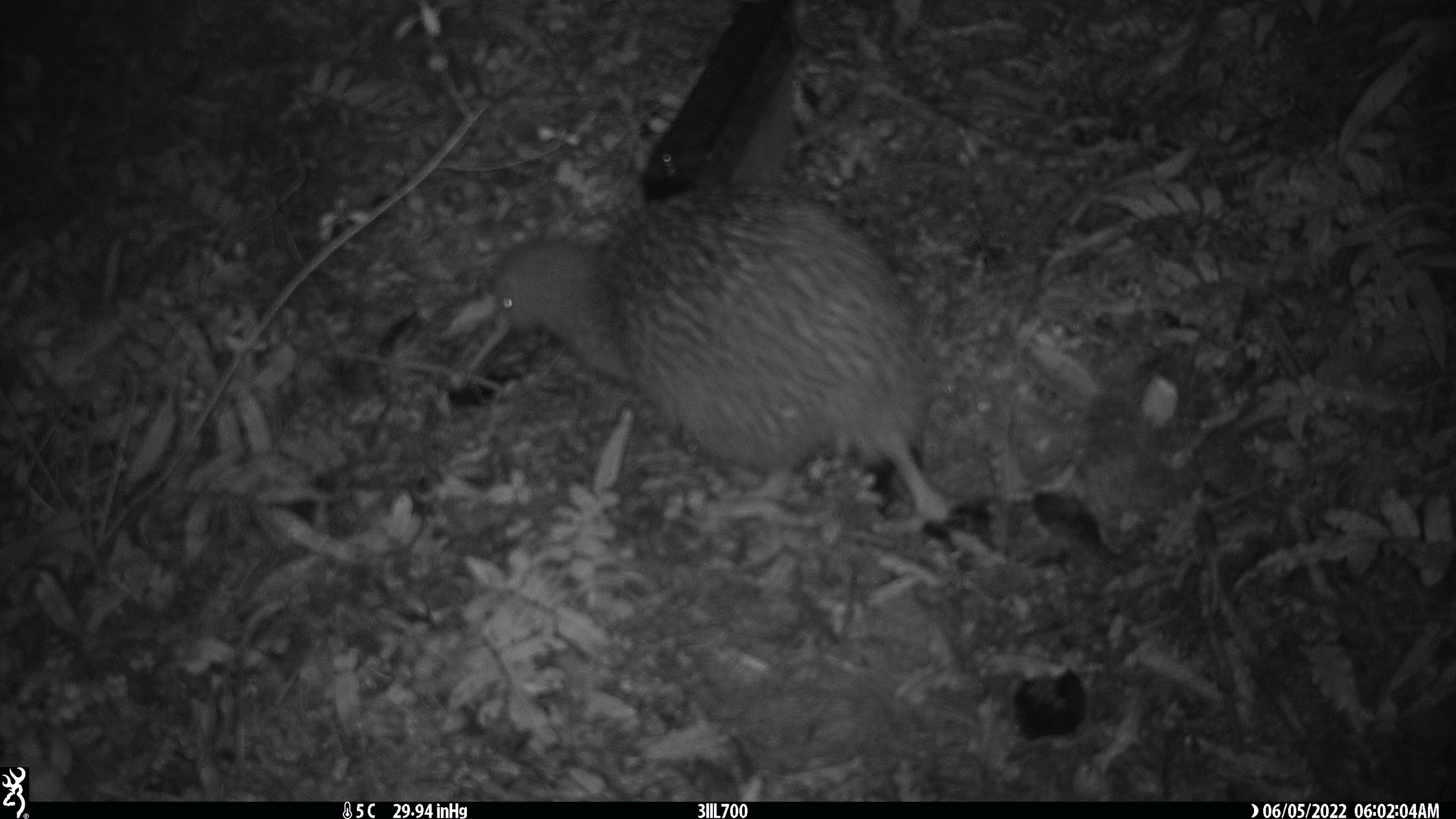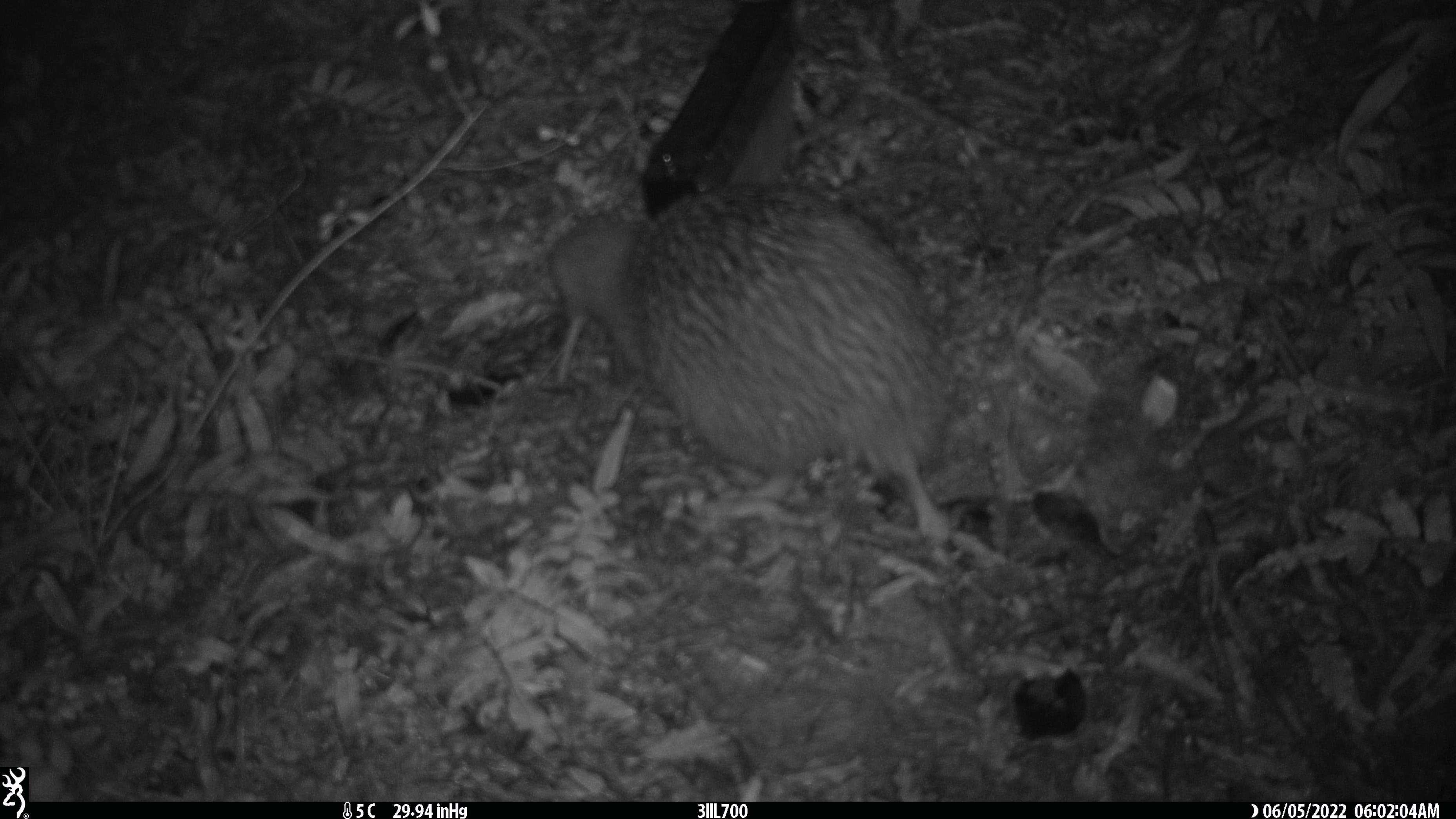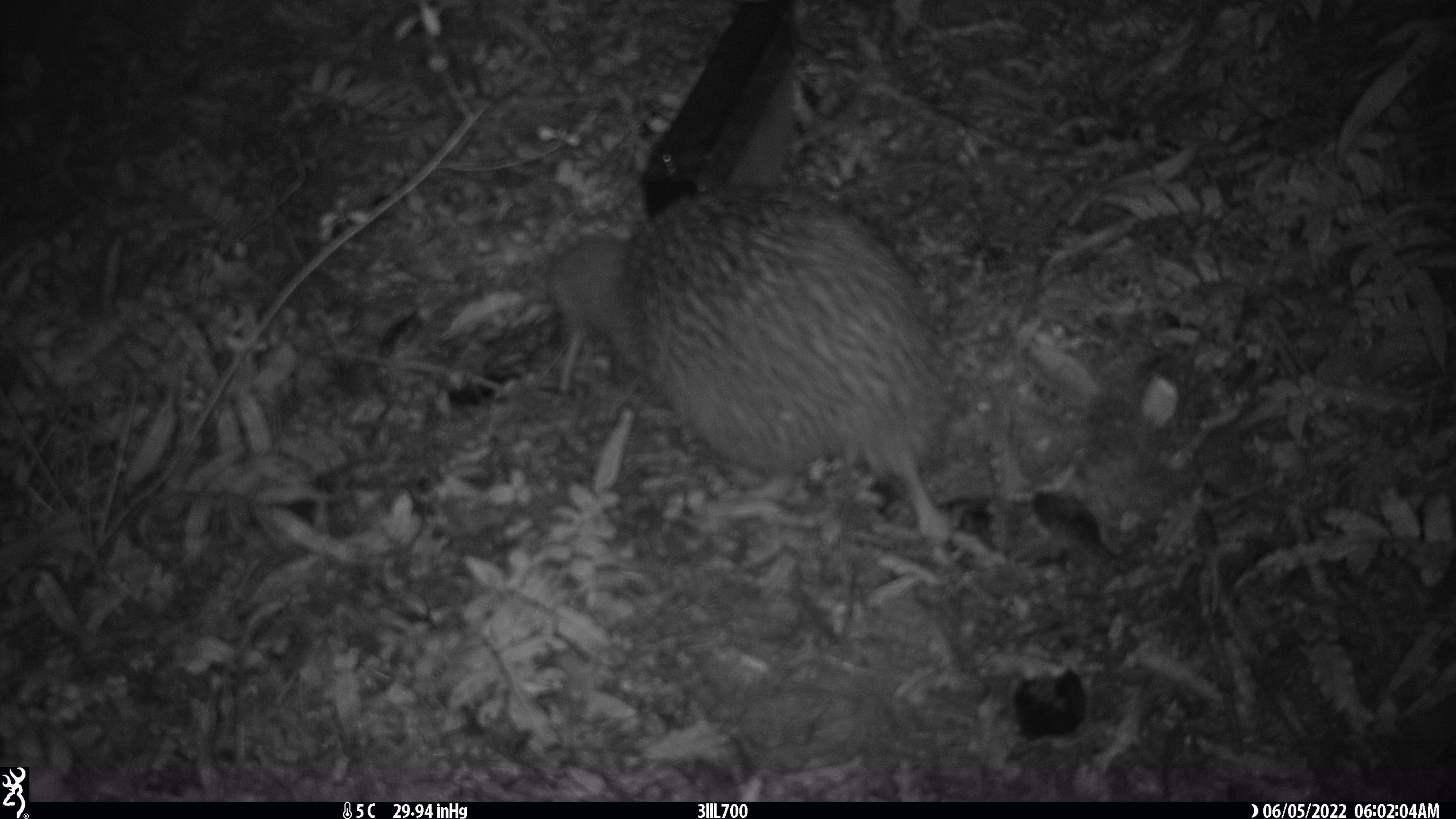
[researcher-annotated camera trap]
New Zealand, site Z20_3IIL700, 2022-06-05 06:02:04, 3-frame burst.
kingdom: Animalia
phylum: Chordata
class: Aves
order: Apterygiformes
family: Apterygidae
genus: Apteryx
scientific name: Apteryx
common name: kiwi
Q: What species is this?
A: Kiwi (Apteryx).